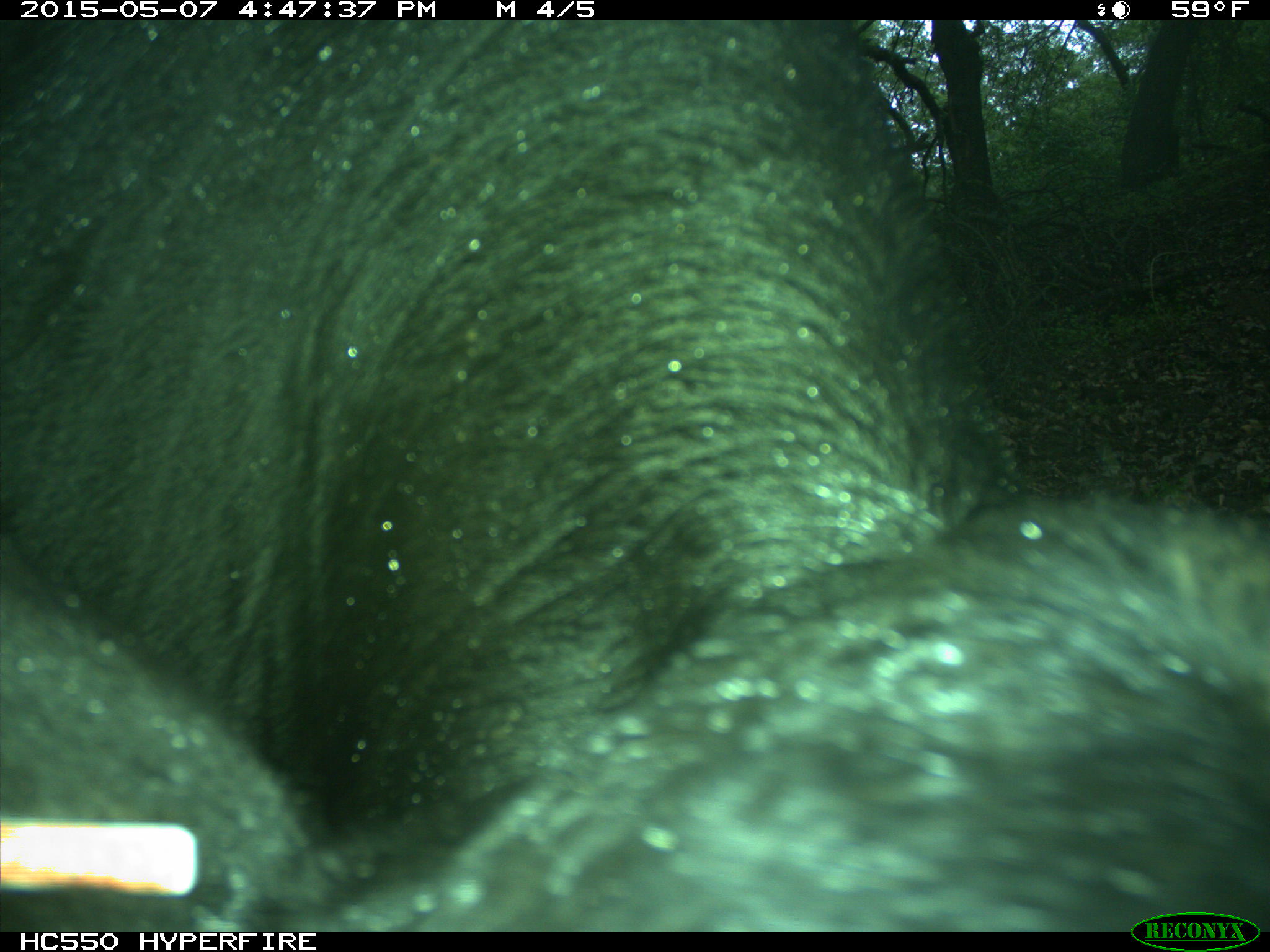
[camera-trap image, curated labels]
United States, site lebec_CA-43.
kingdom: Animalia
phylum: Chordata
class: Mammalia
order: Artiodactyla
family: Bovidae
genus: Bos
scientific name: Bos taurus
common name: domestic cow